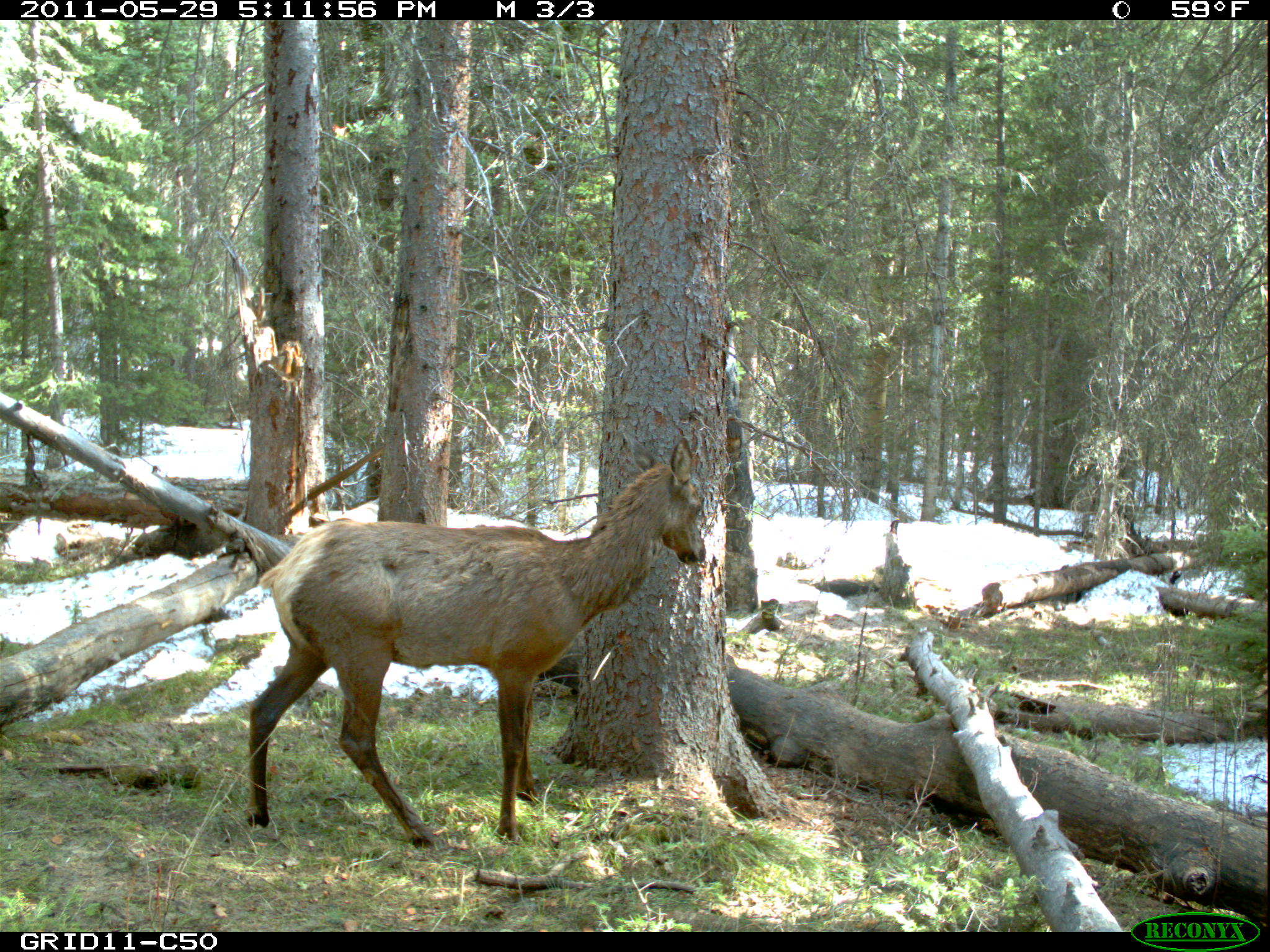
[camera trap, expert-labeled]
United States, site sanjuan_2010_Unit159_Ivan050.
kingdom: Animalia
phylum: Chordata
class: Mammalia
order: Artiodactyla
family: Cervidae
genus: Cervus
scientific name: Cervus elaphus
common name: red deer